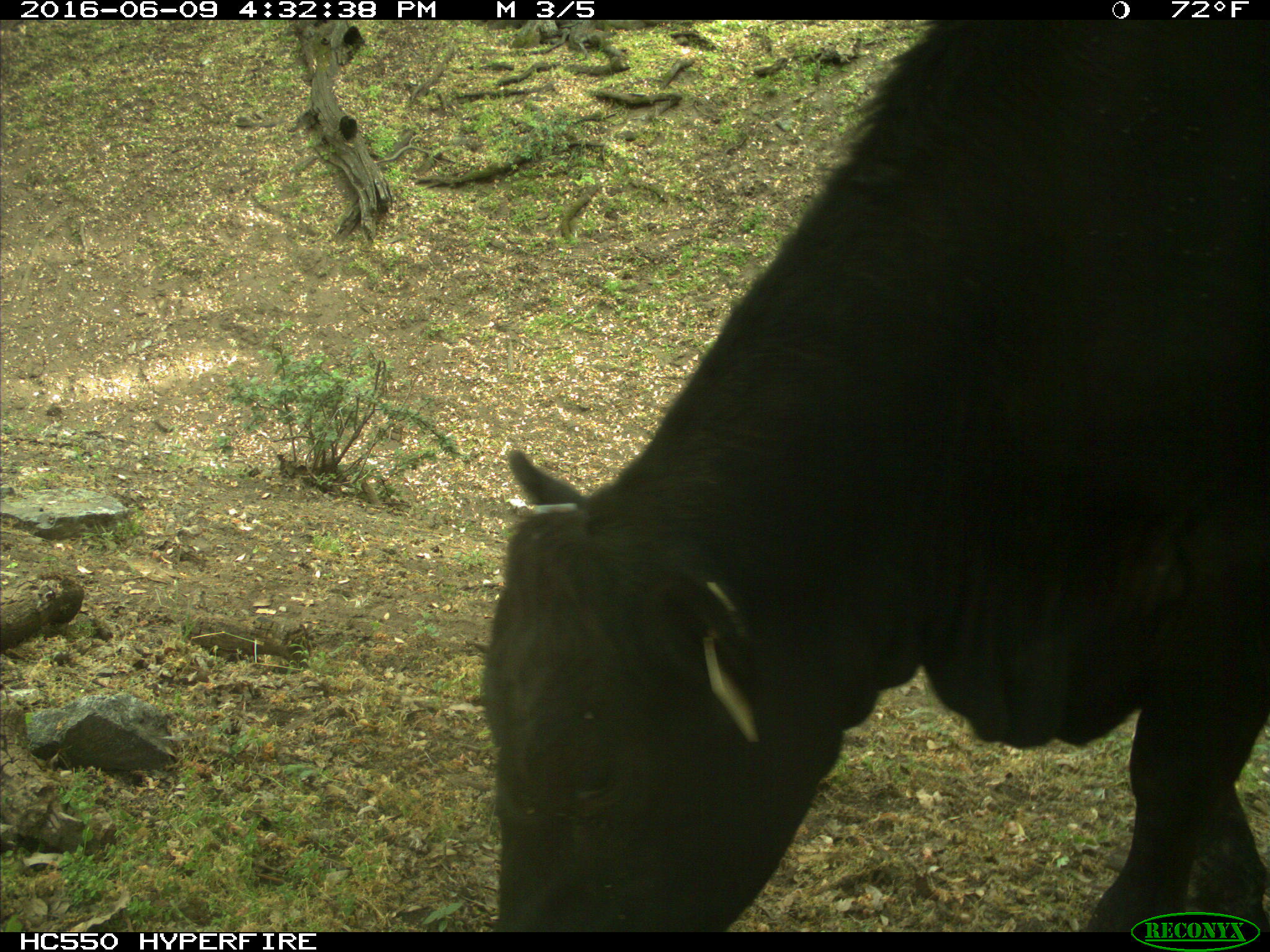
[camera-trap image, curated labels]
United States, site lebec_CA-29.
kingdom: Animalia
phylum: Chordata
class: Mammalia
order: Artiodactyla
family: Bovidae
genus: Bos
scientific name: Bos taurus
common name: domestic cow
Bos taurus (domestic cow).